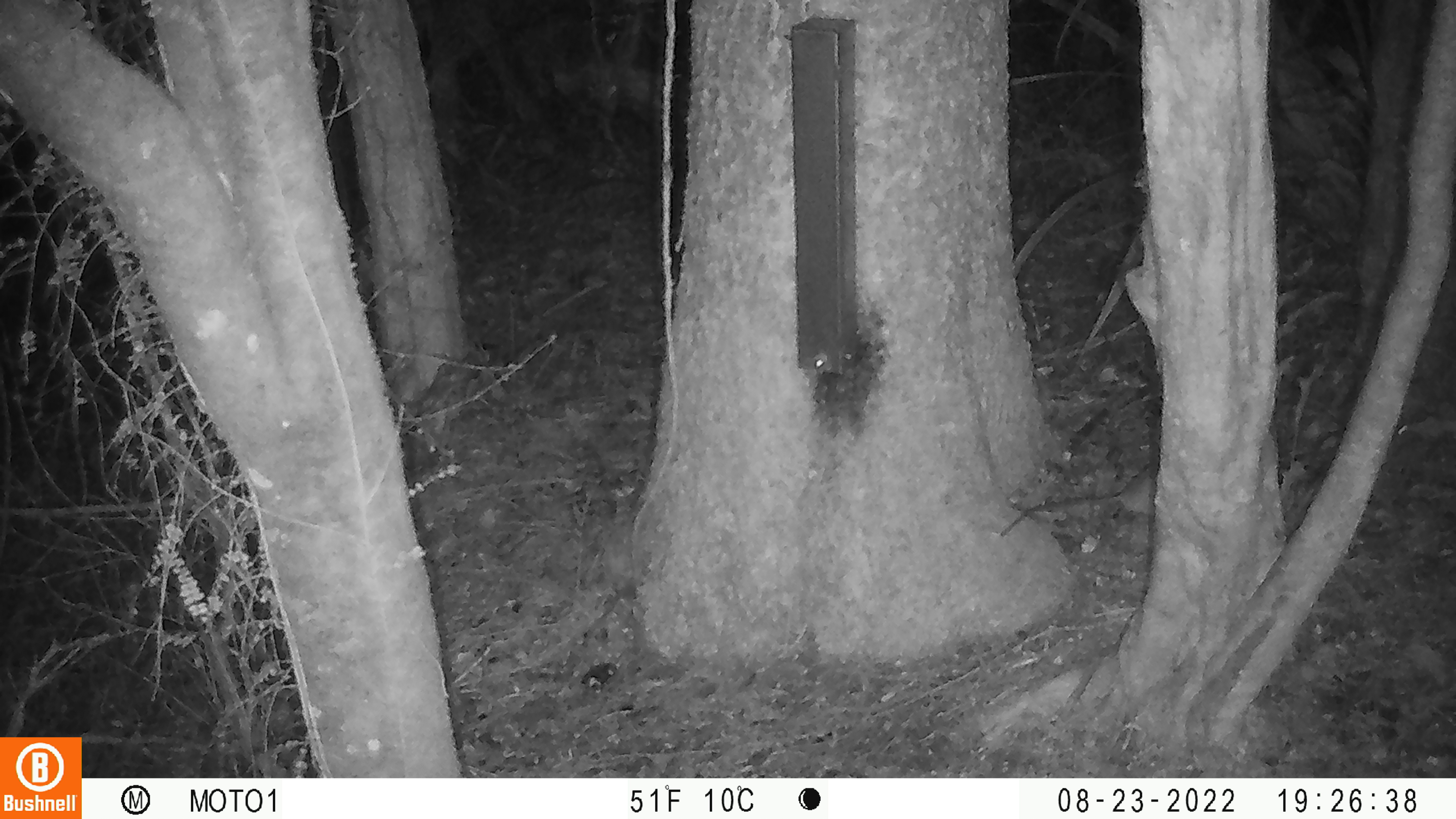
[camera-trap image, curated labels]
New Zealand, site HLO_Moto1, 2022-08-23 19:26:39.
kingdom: Animalia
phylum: Chordata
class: Mammalia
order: Rodentia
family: Muridae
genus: Rattus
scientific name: Rattus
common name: rat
Rat (Rattus).